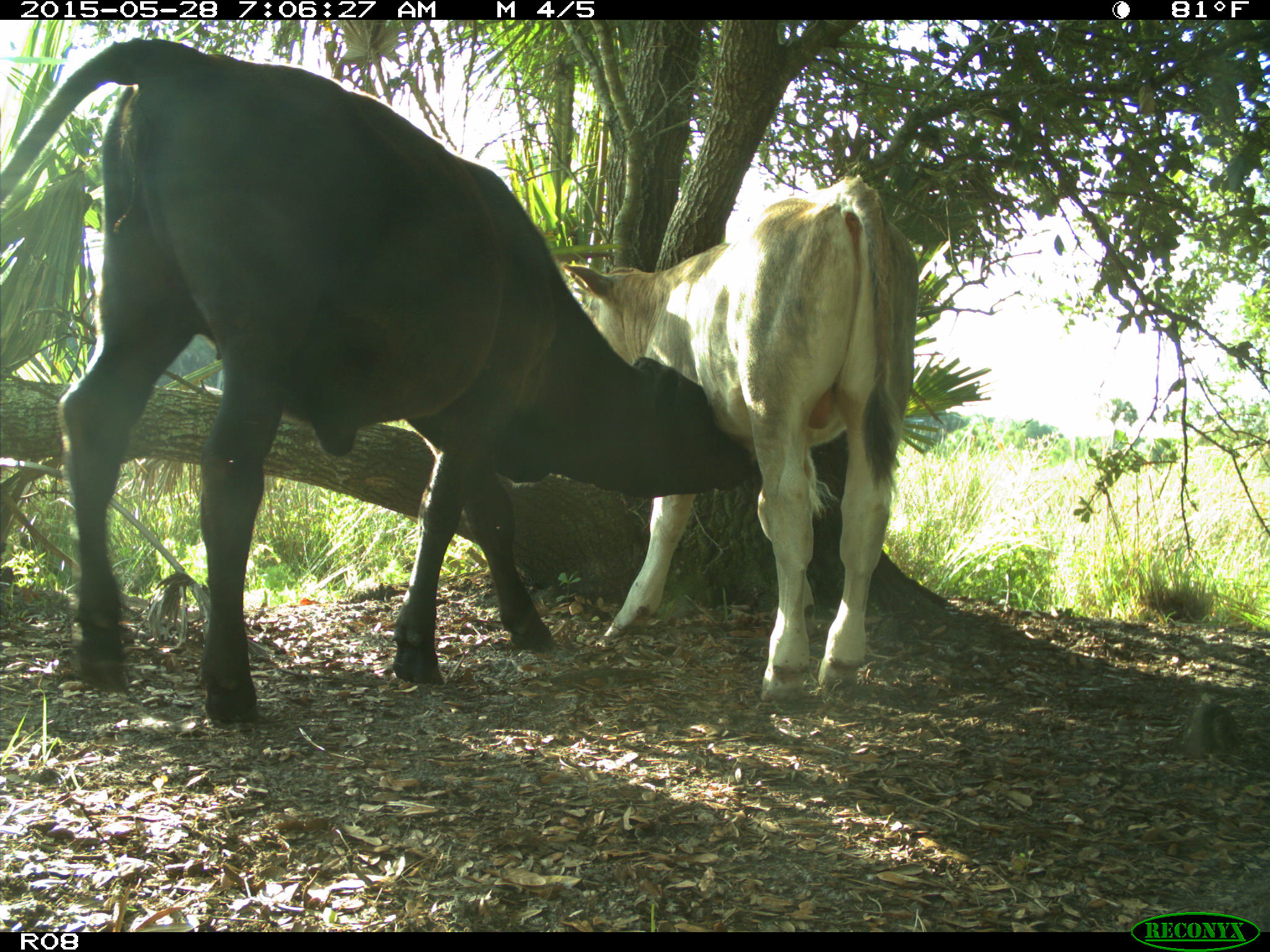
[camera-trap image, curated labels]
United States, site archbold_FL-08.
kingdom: Animalia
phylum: Chordata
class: Mammalia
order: Artiodactyla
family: Bovidae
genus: Bos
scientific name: Bos taurus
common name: domestic cow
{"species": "Bos taurus (domestic cow)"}